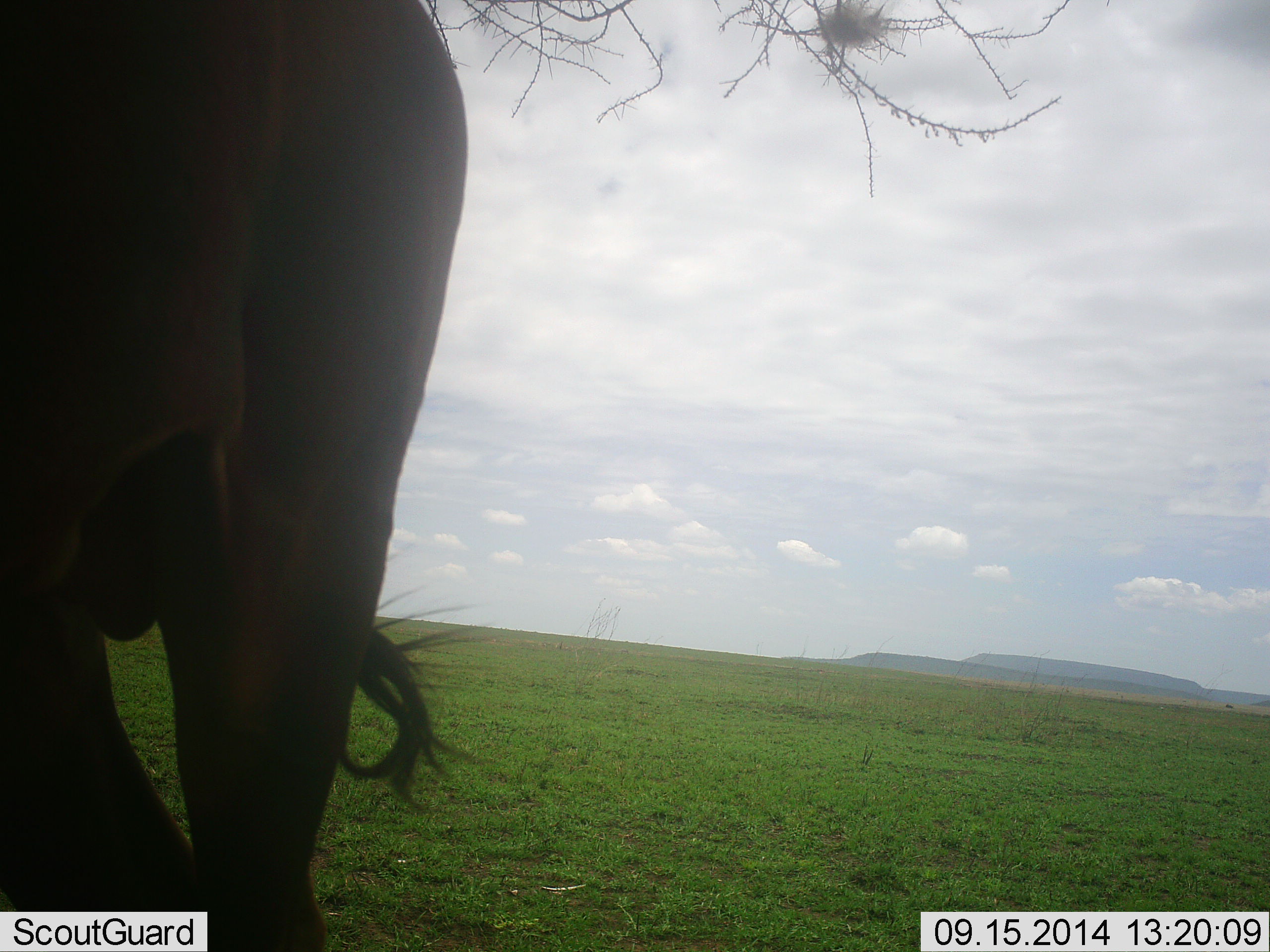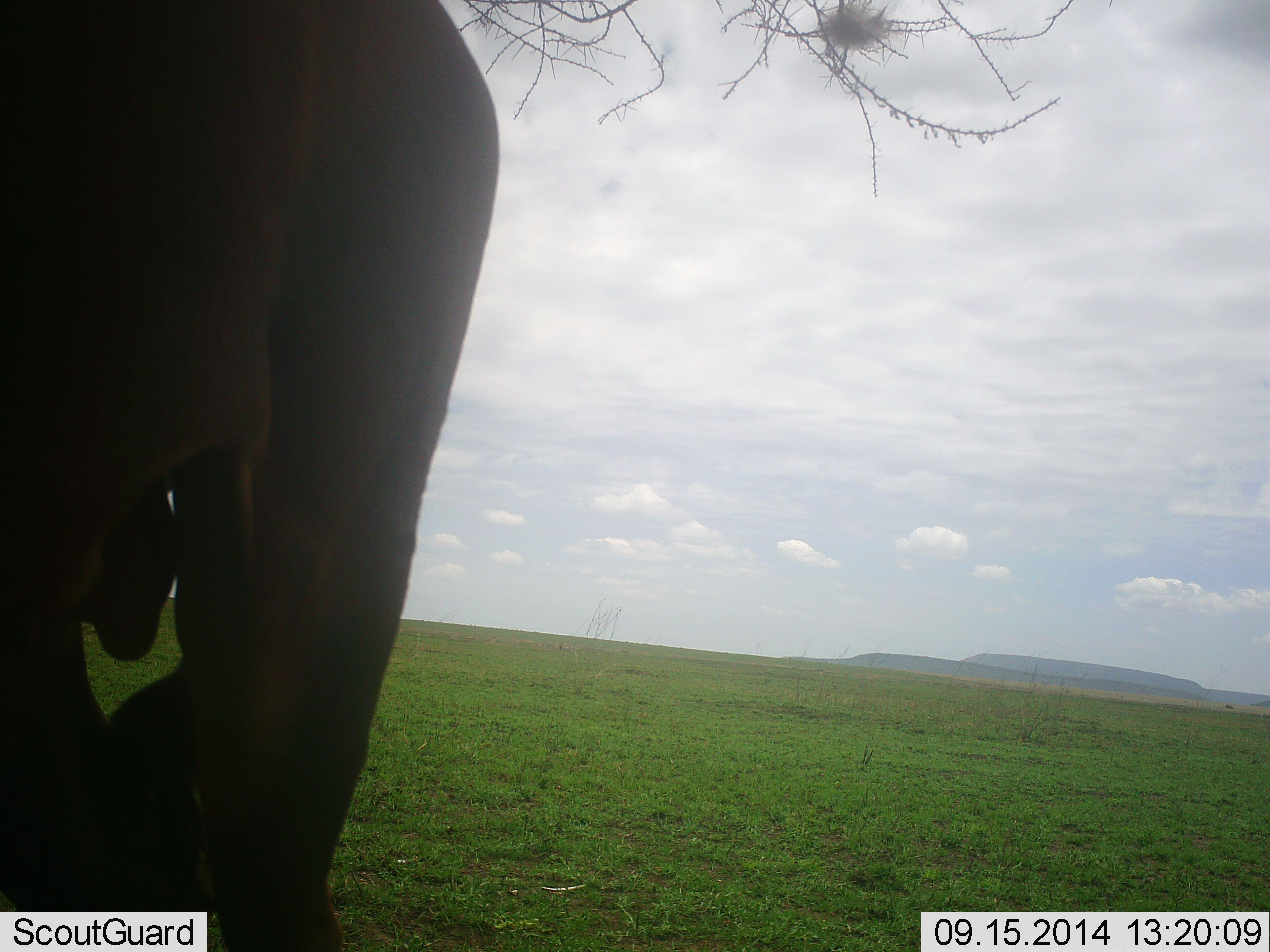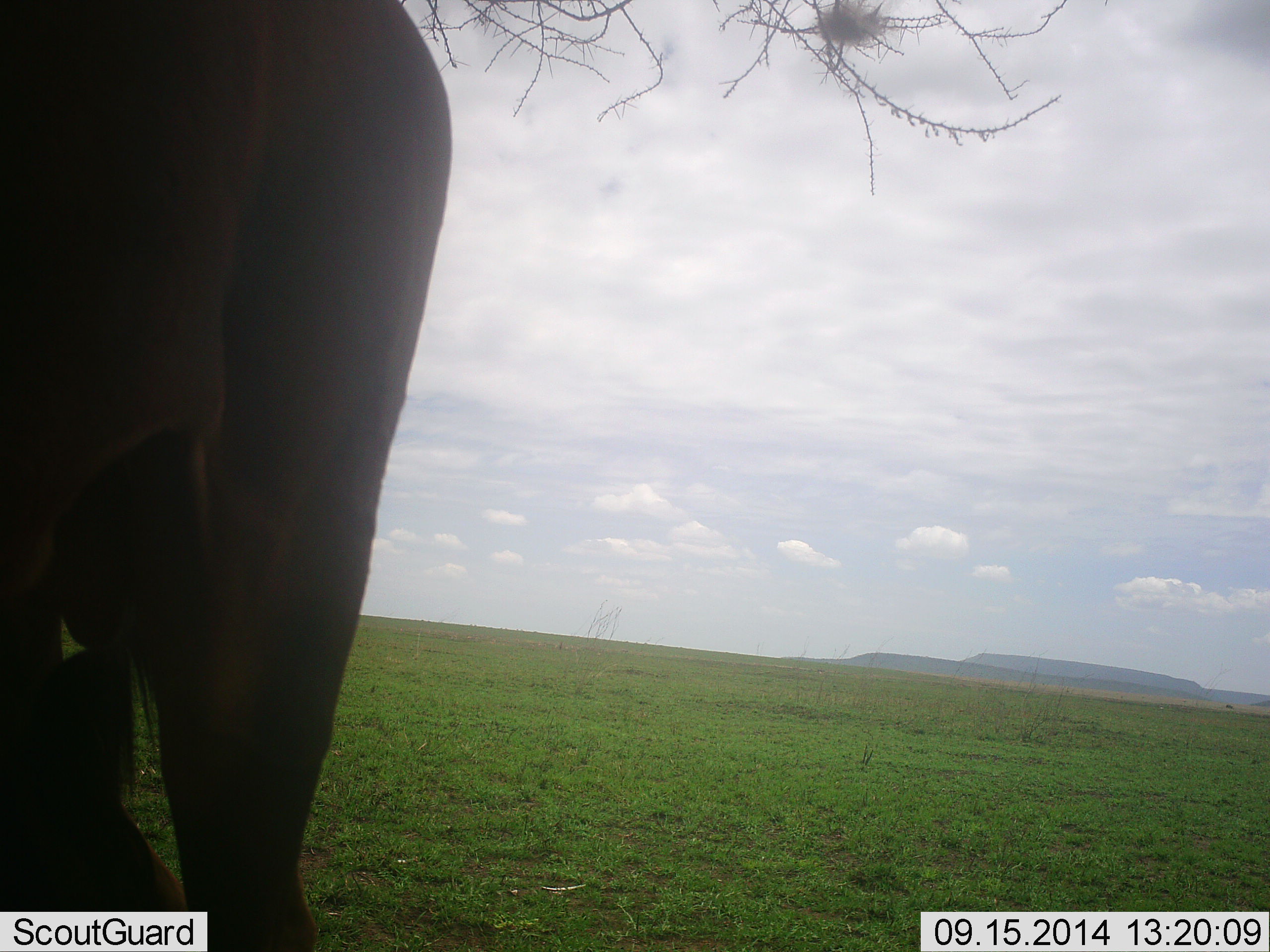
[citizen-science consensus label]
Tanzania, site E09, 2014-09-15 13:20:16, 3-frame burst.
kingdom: Animalia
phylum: Chordata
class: Mammalia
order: Proboscidea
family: Elephantidae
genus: Loxodonta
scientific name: Loxodonta africana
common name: african bush elephant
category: elephant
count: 1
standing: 75%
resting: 12%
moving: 38%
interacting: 0%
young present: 12%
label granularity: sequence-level